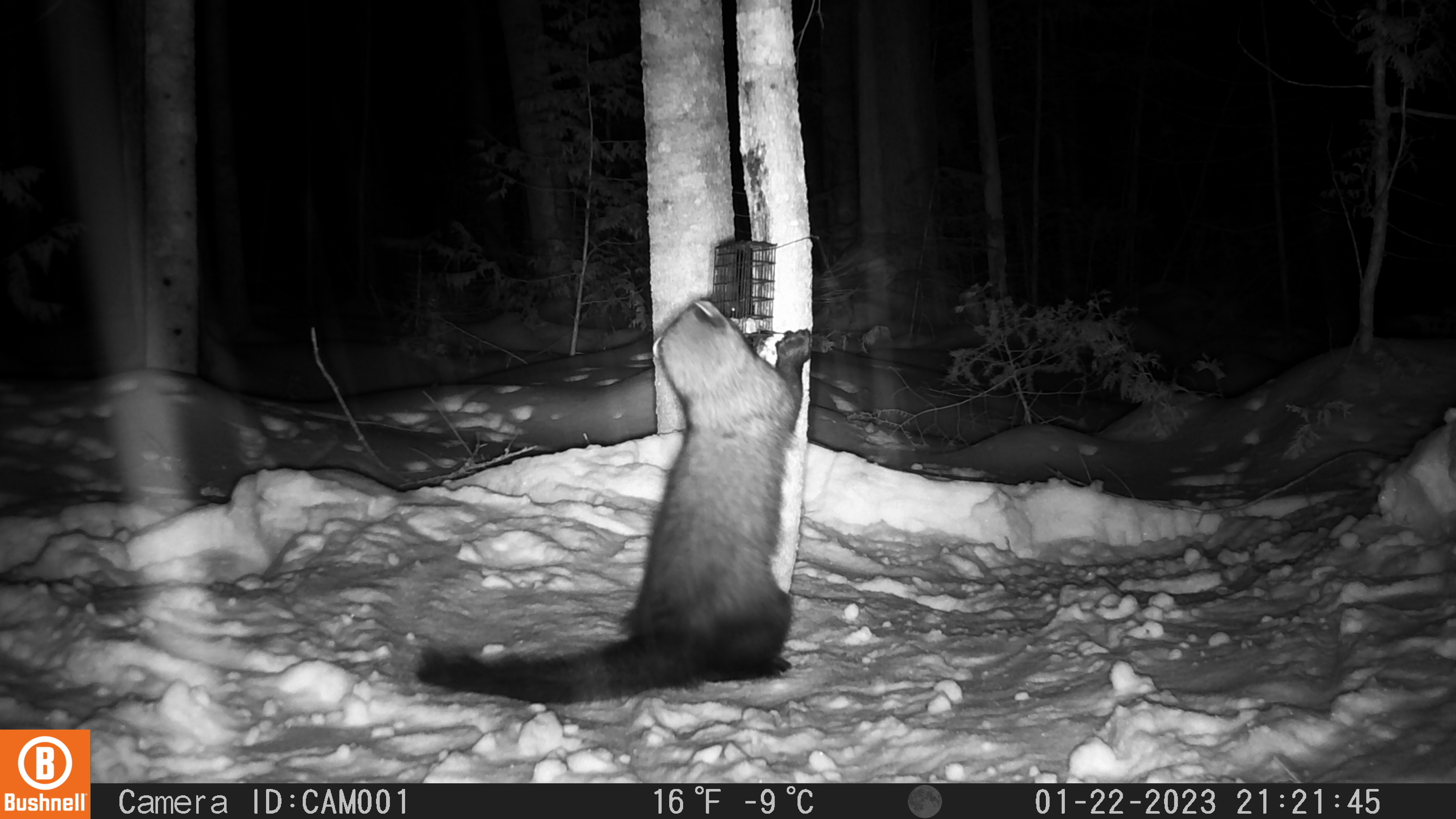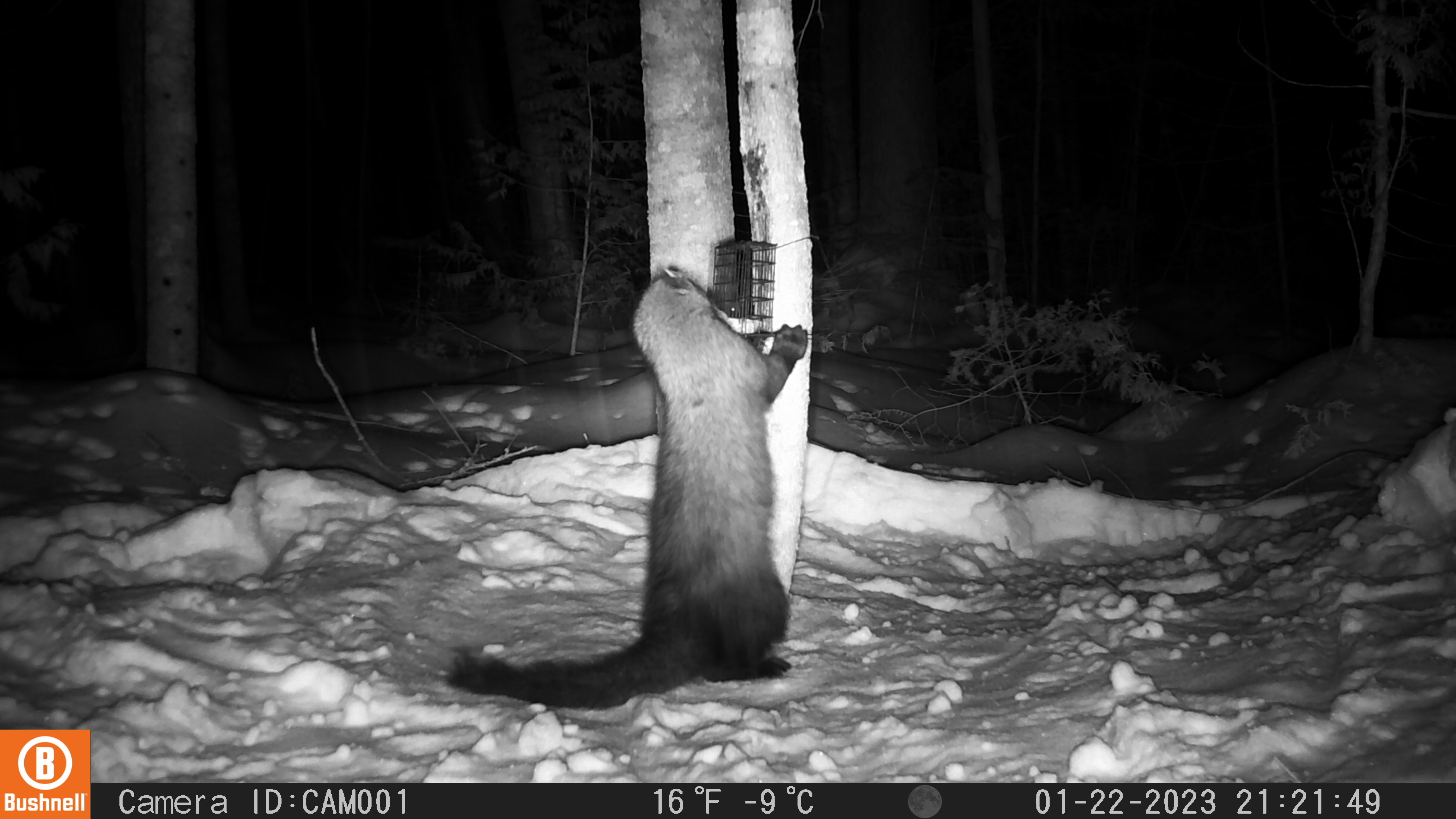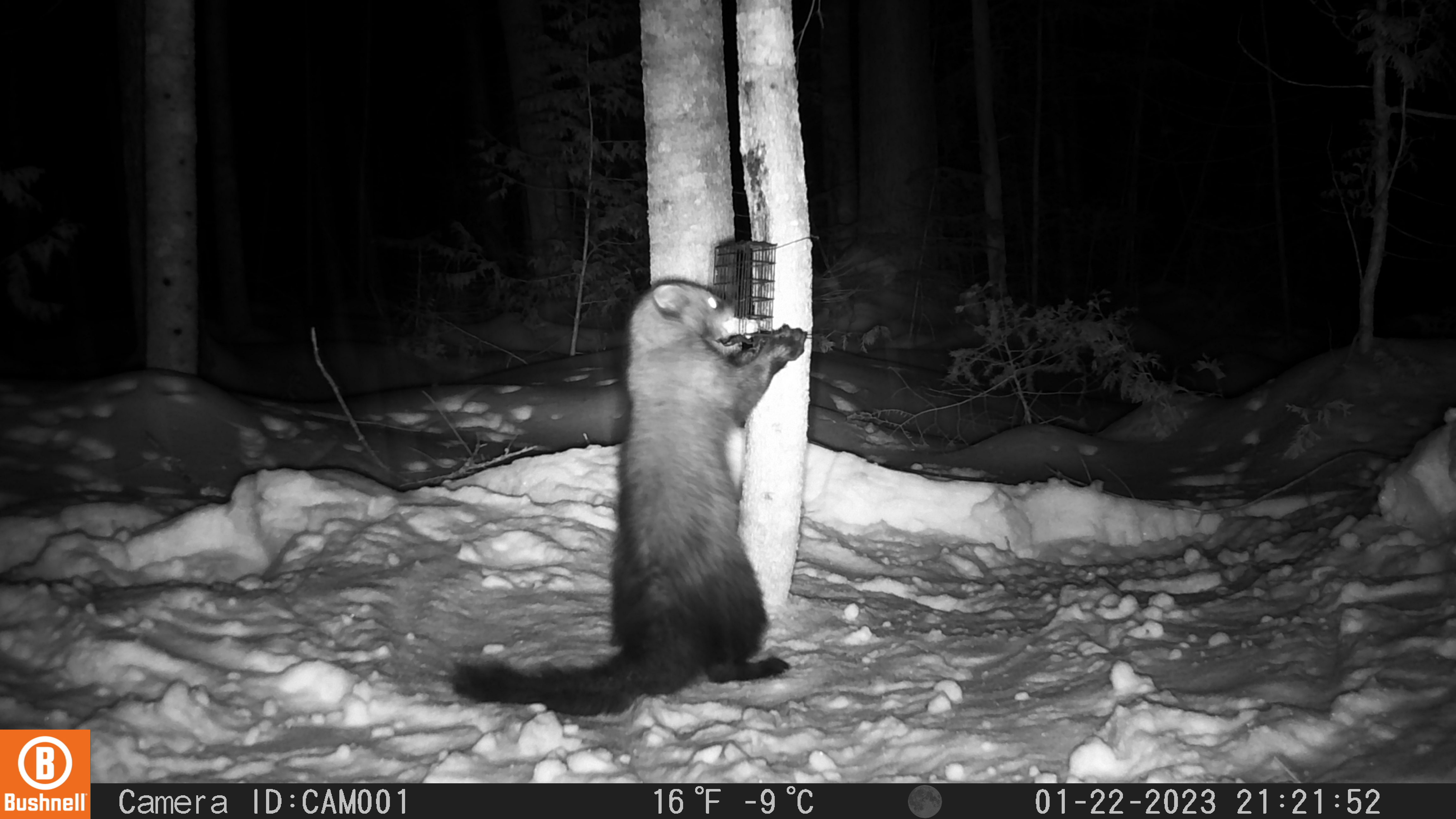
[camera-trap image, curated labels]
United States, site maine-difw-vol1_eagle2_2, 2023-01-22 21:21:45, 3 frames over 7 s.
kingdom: Animalia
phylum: Chordata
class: Mammalia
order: Carnivora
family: Mustelidae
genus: Pekania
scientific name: Pekania pennanti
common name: fisher